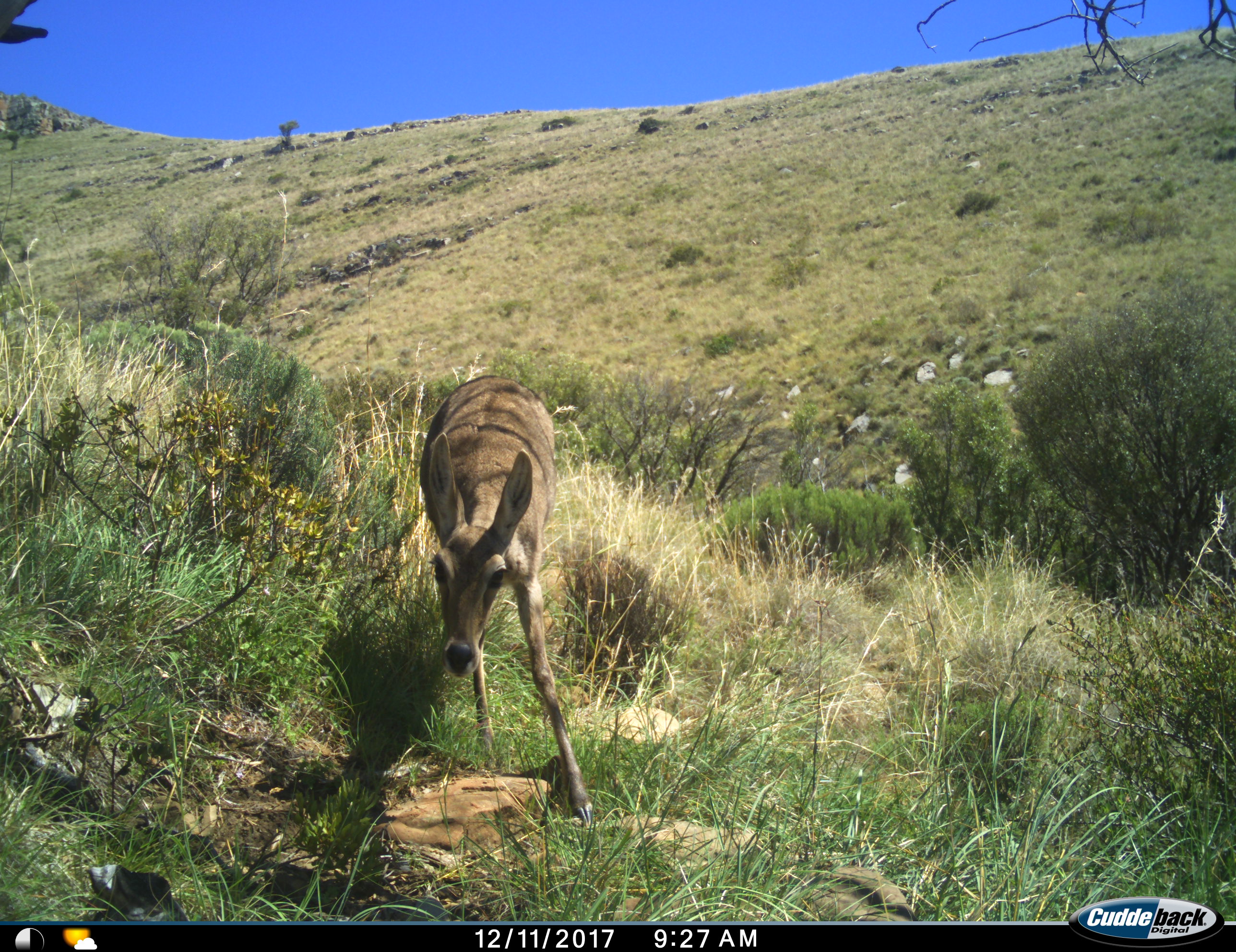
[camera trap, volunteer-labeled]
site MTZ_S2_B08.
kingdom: Animalia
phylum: Chordata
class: Mammalia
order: Artiodactyla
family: Bovidae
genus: Pelea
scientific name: Pelea capreolus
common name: grey rhebok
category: rhebokgrey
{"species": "rhebokgrey (grey rhebok) (Pelea capreolus)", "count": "1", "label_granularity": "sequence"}